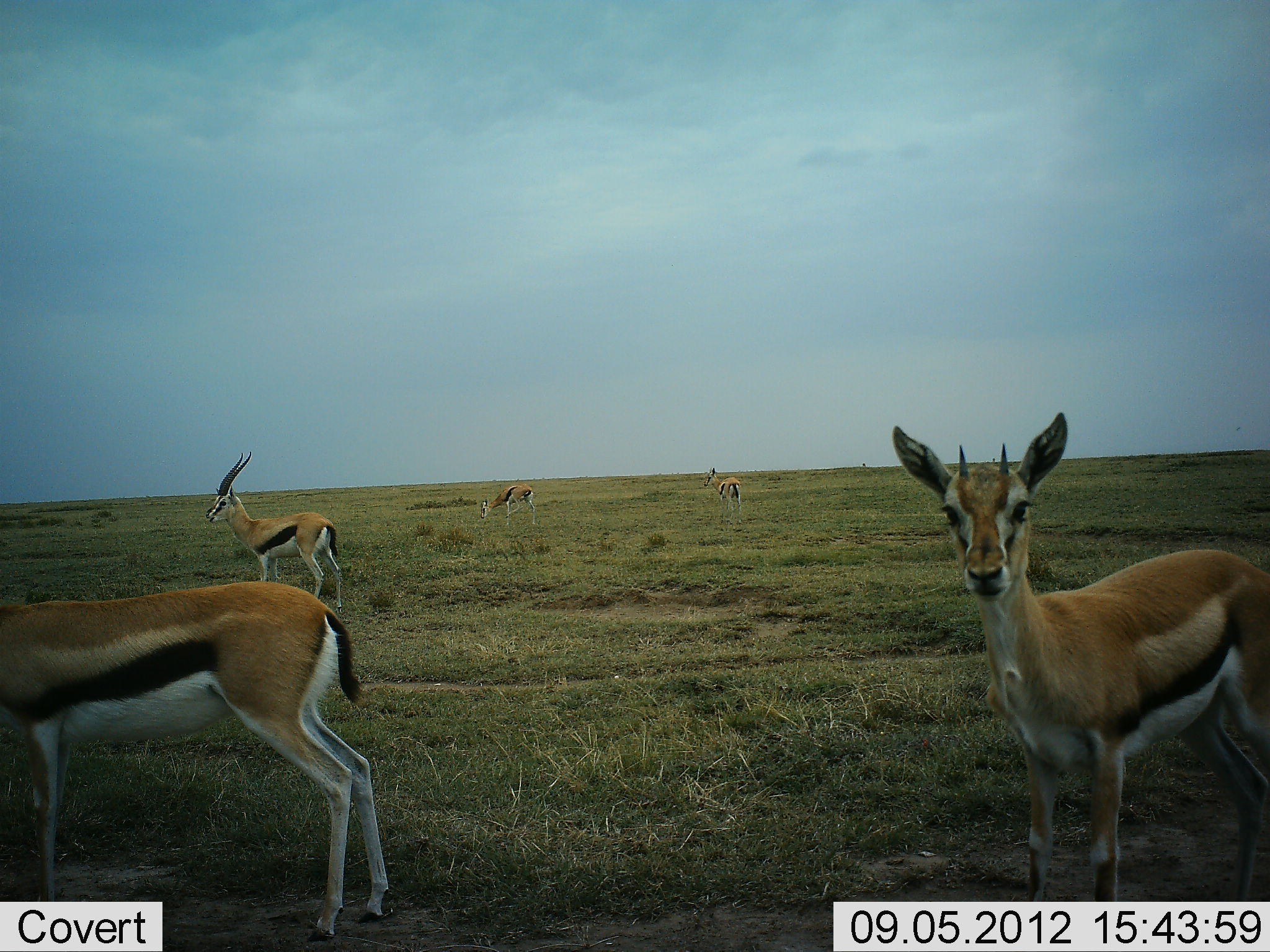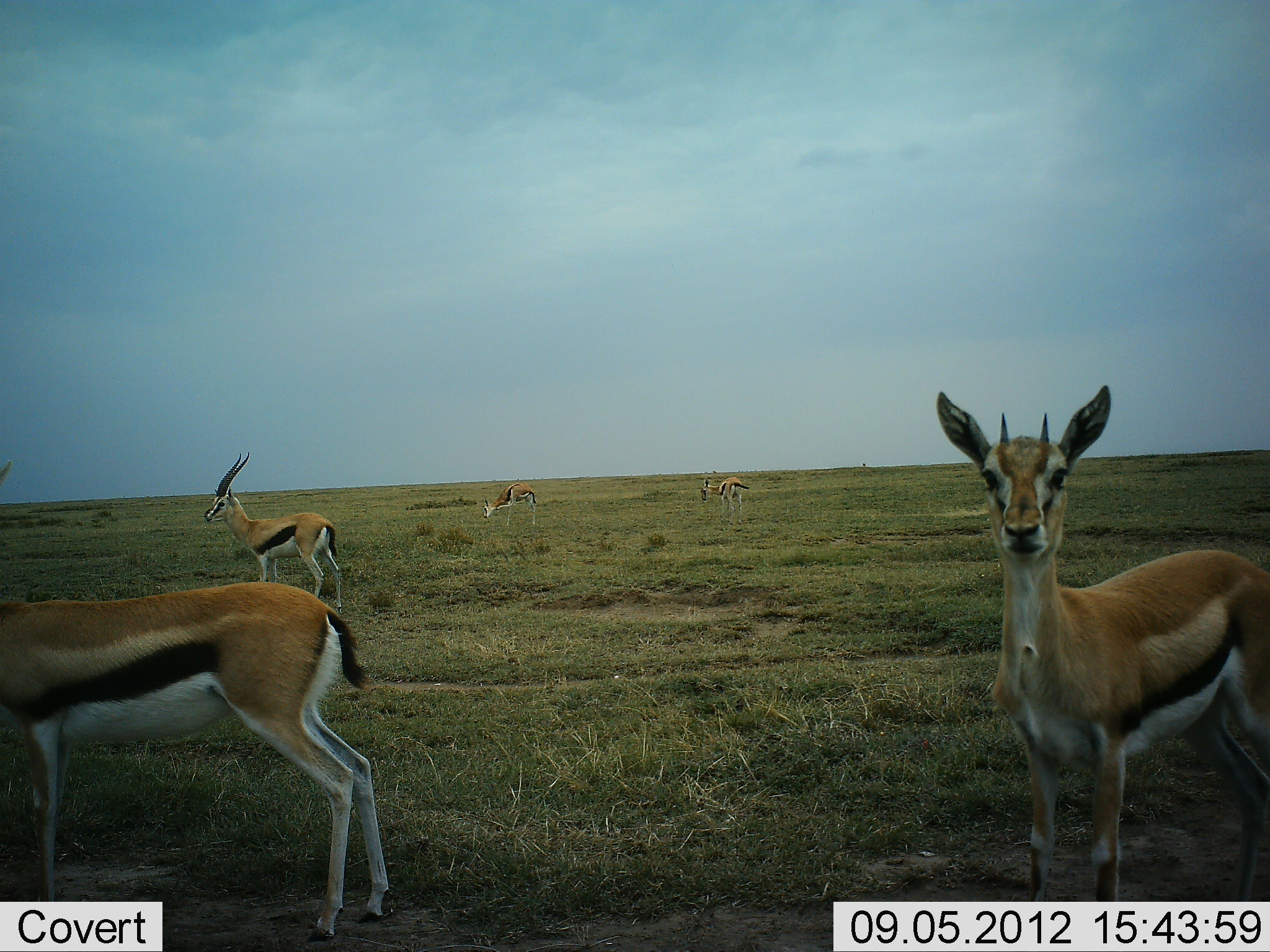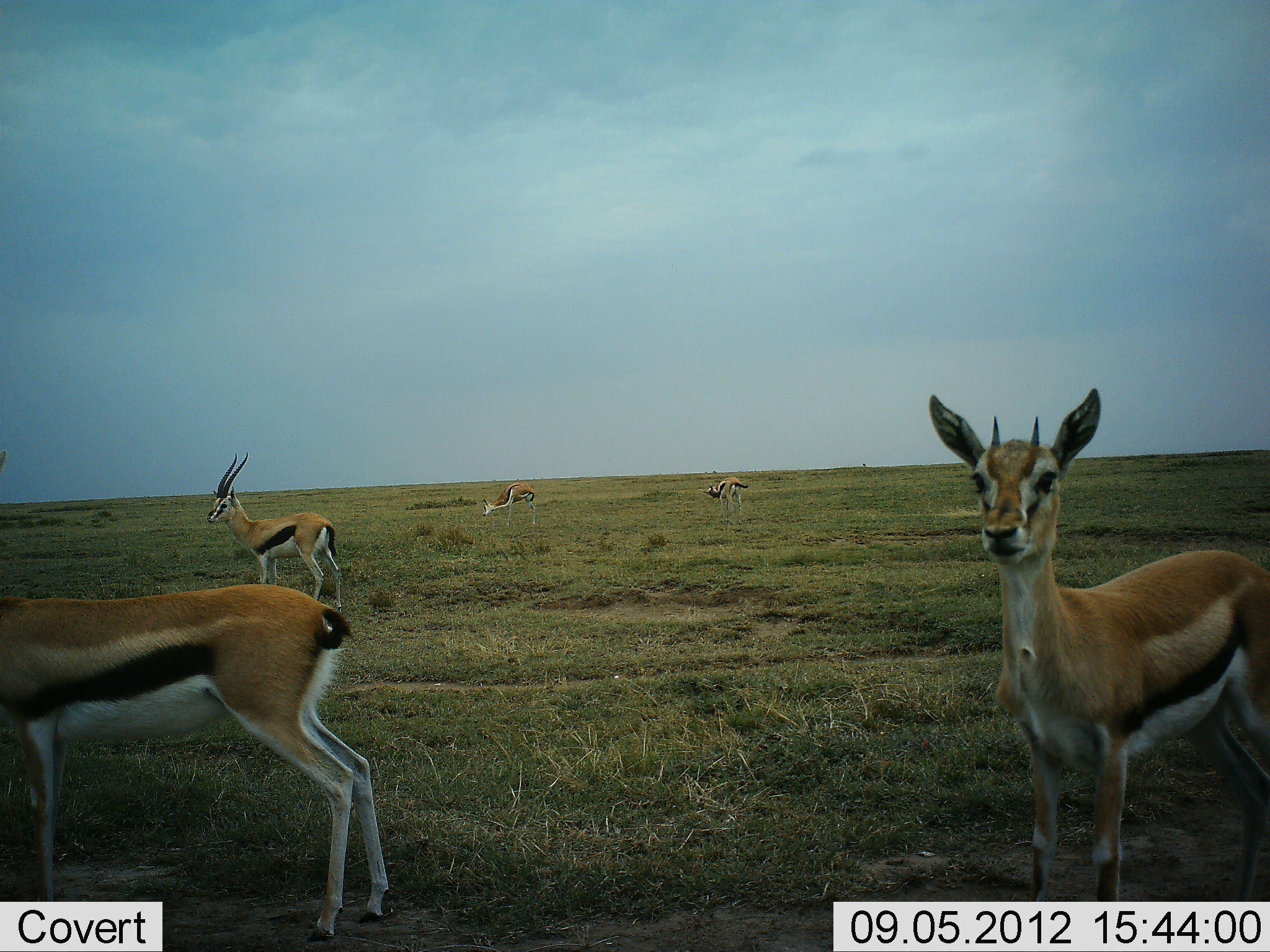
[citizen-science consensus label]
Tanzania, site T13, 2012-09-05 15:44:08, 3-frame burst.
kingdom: Animalia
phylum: Chordata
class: Mammalia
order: Artiodactyla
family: Bovidae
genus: Eudorcas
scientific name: Eudorcas thomsonii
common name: thomson's gazelle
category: gazellethomsons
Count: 5.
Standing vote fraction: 100%.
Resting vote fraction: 0%.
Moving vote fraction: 0%.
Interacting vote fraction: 0%.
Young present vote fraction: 0%.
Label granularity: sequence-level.